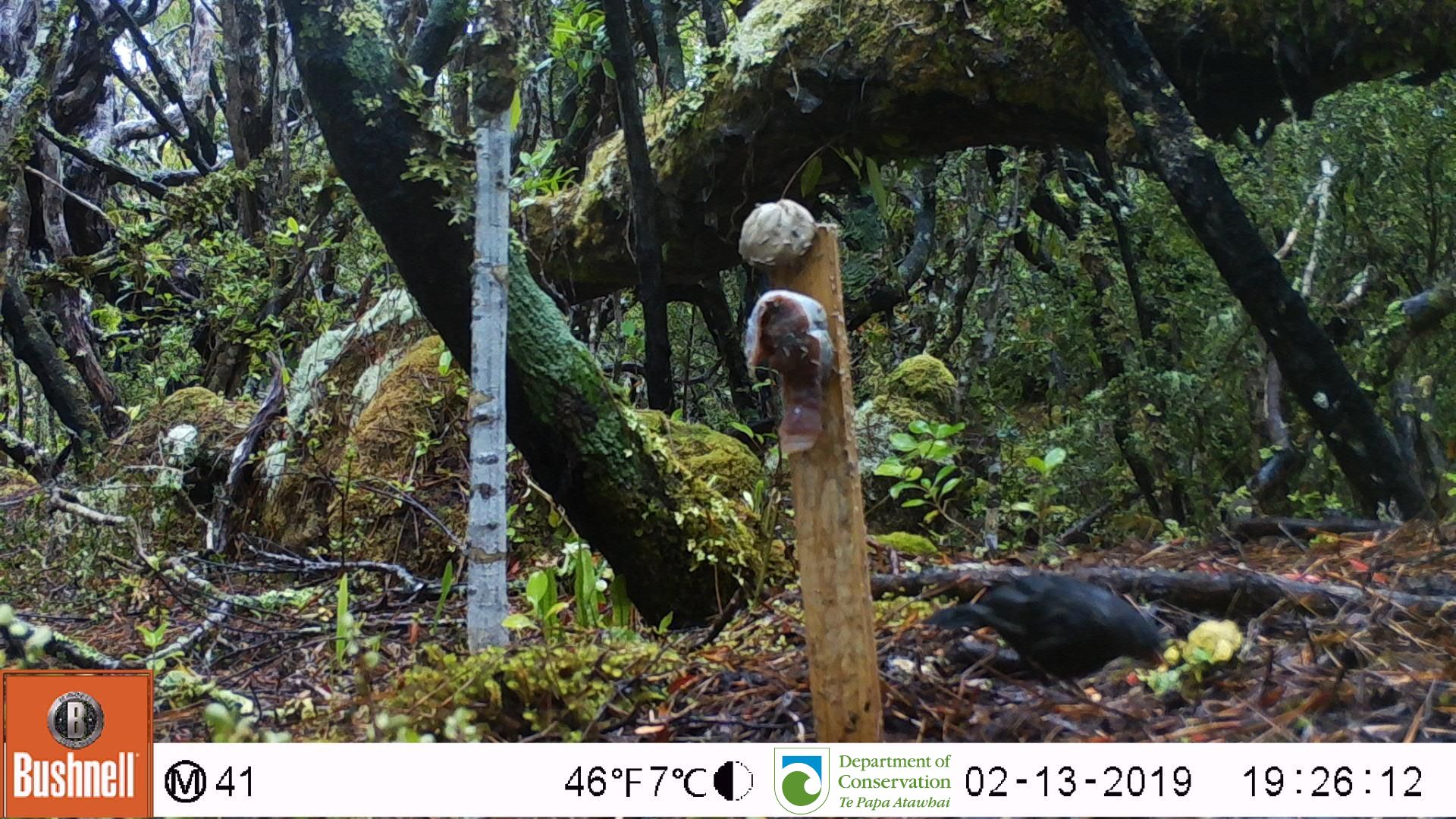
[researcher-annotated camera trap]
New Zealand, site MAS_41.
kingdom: Animalia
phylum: Chordata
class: Aves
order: Passeriformes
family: Turdidae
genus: Turdus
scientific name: Turdus merula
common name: eurasian blackbird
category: blackbird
Blackbird (eurasian blackbird) (Turdus merula).